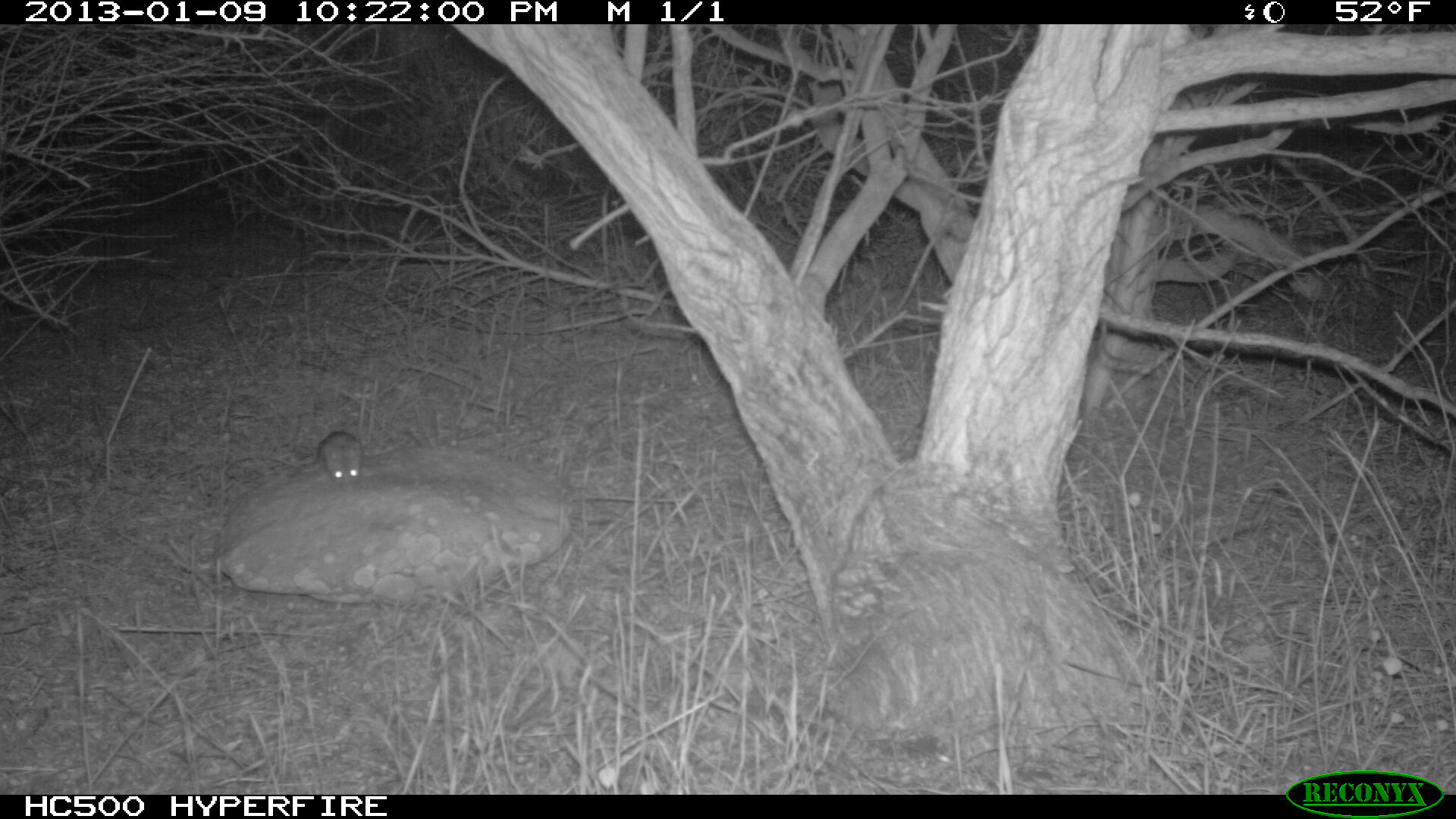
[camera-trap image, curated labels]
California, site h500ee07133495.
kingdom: Animalia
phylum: Chordata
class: Mammalia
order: Rodentia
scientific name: Rodentia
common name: rodent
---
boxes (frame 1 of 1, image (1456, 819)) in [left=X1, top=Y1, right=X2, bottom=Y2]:
rodent: [left=300, top=431, right=361, bottom=483]